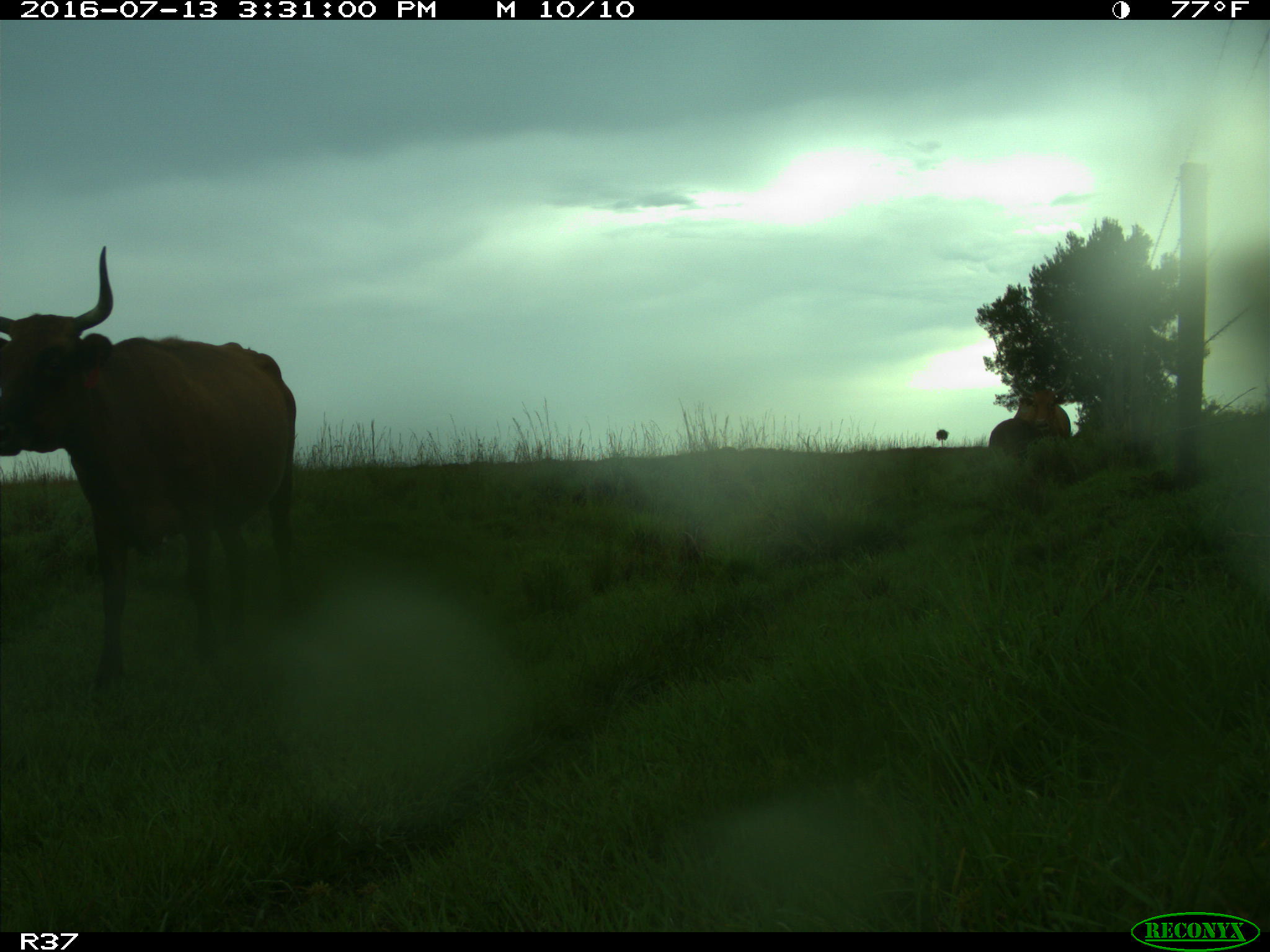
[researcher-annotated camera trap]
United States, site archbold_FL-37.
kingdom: Animalia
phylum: Chordata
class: Mammalia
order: Artiodactyla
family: Bovidae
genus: Bos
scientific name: Bos taurus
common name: domestic cow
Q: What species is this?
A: Bos taurus (domestic cow).